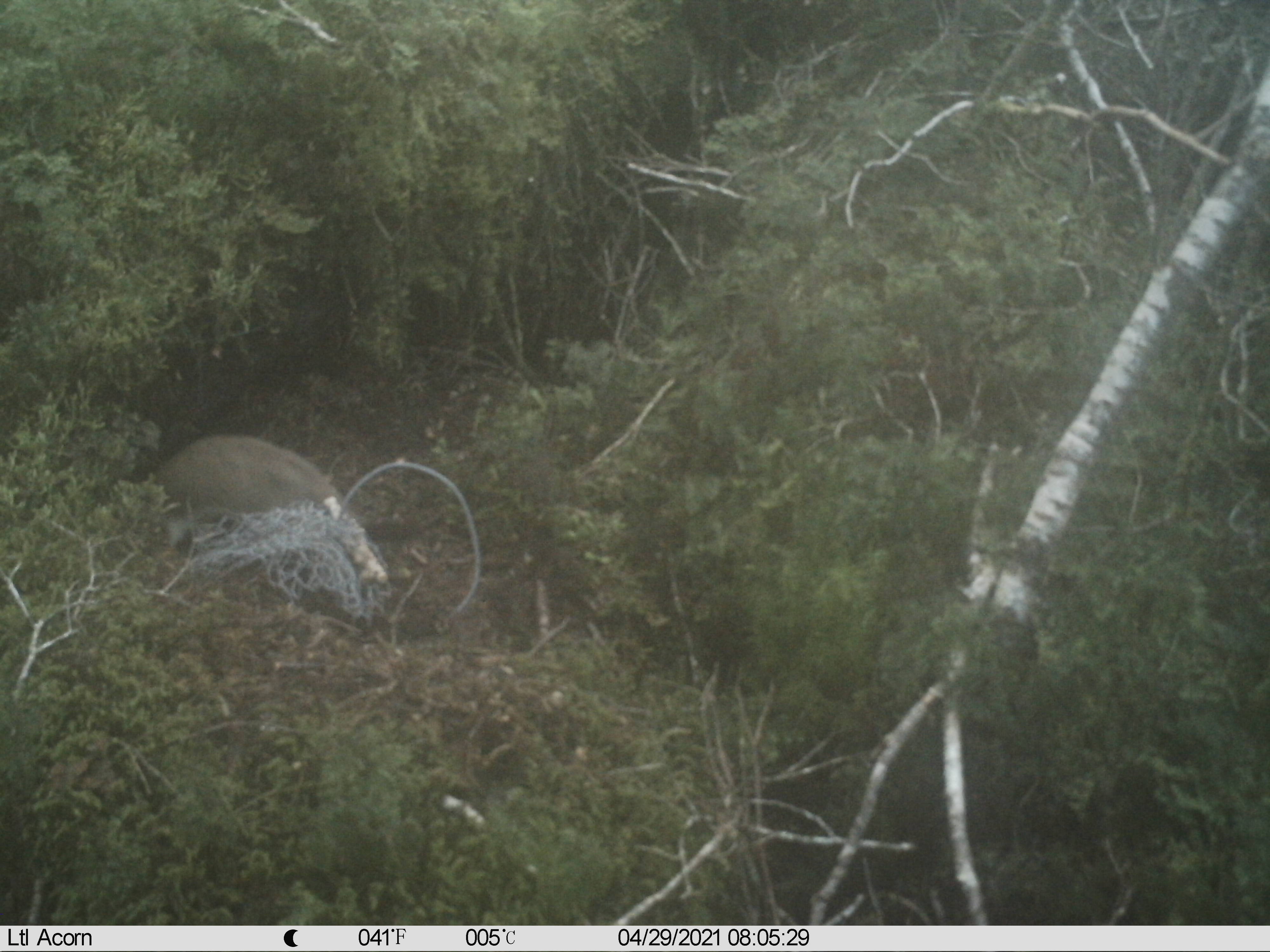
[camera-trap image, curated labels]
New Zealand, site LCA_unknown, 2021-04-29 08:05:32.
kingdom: Animalia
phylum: Chordata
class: Mammalia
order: Carnivora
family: Mustelidae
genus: Mustela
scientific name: Mustela erminea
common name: stoat